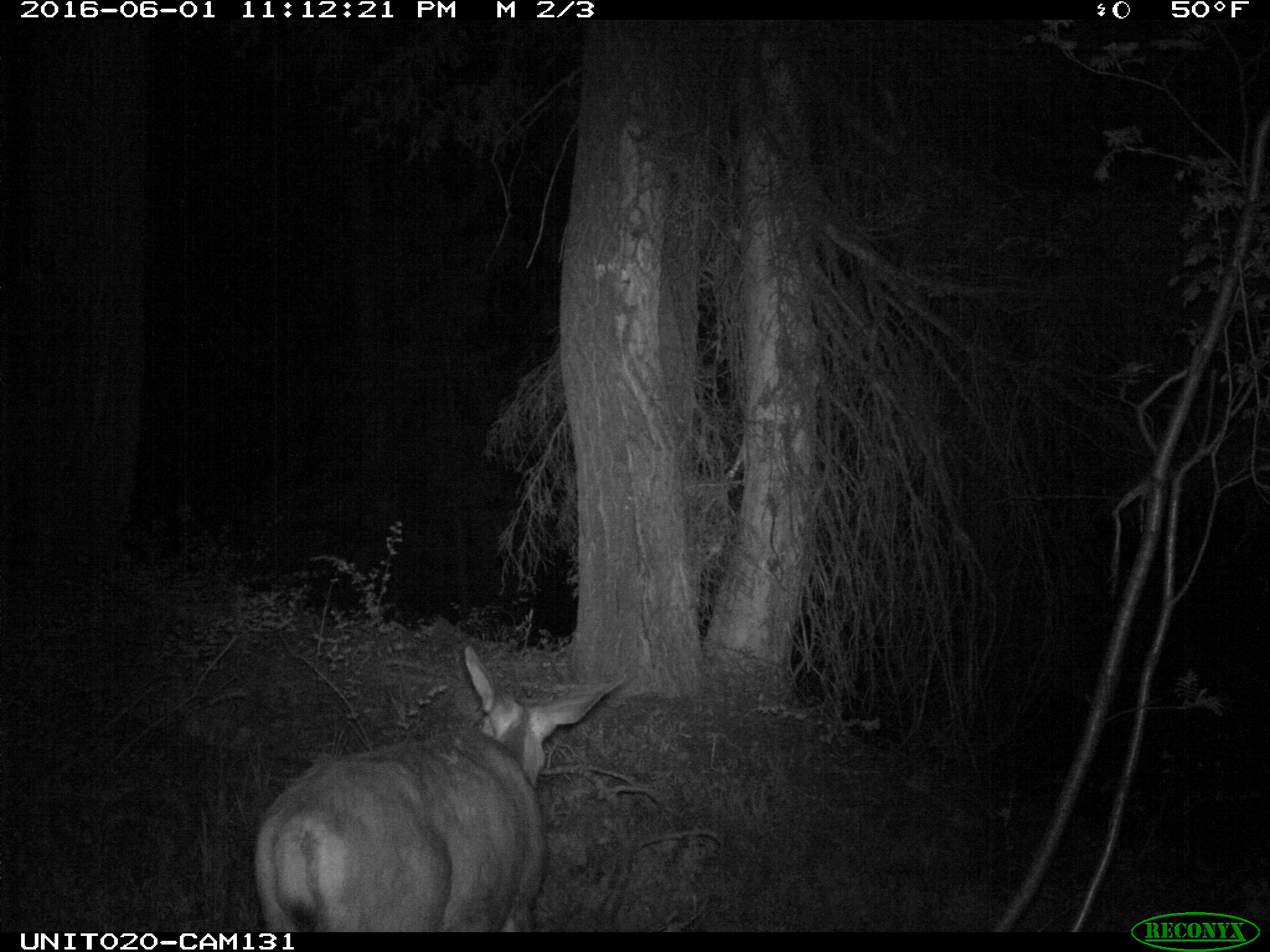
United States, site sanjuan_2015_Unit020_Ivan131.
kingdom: Animalia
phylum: Chordata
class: Mammalia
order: Artiodactyla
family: Cervidae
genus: Odocoileus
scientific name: Odocoileus hemionus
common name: mule deer